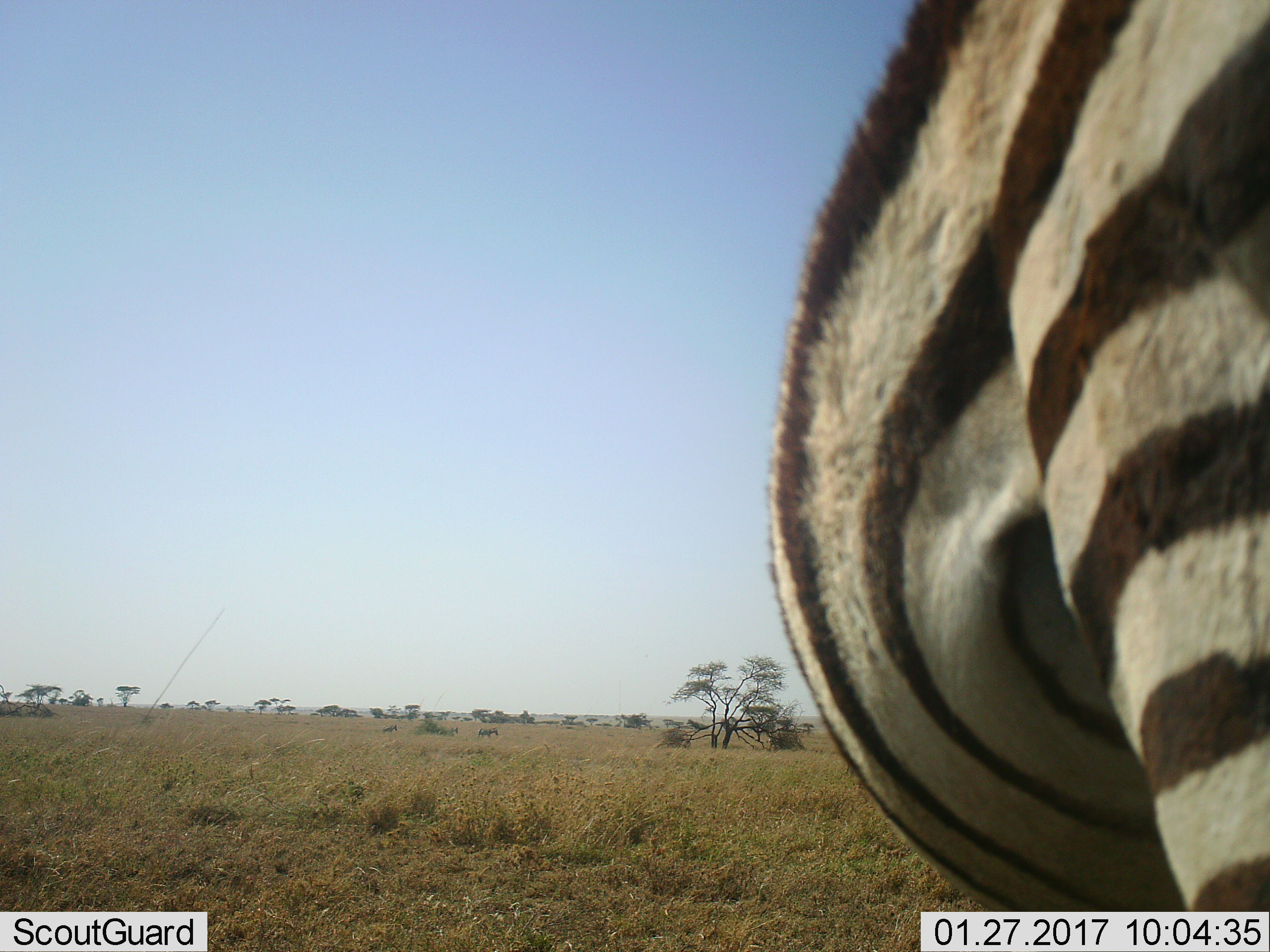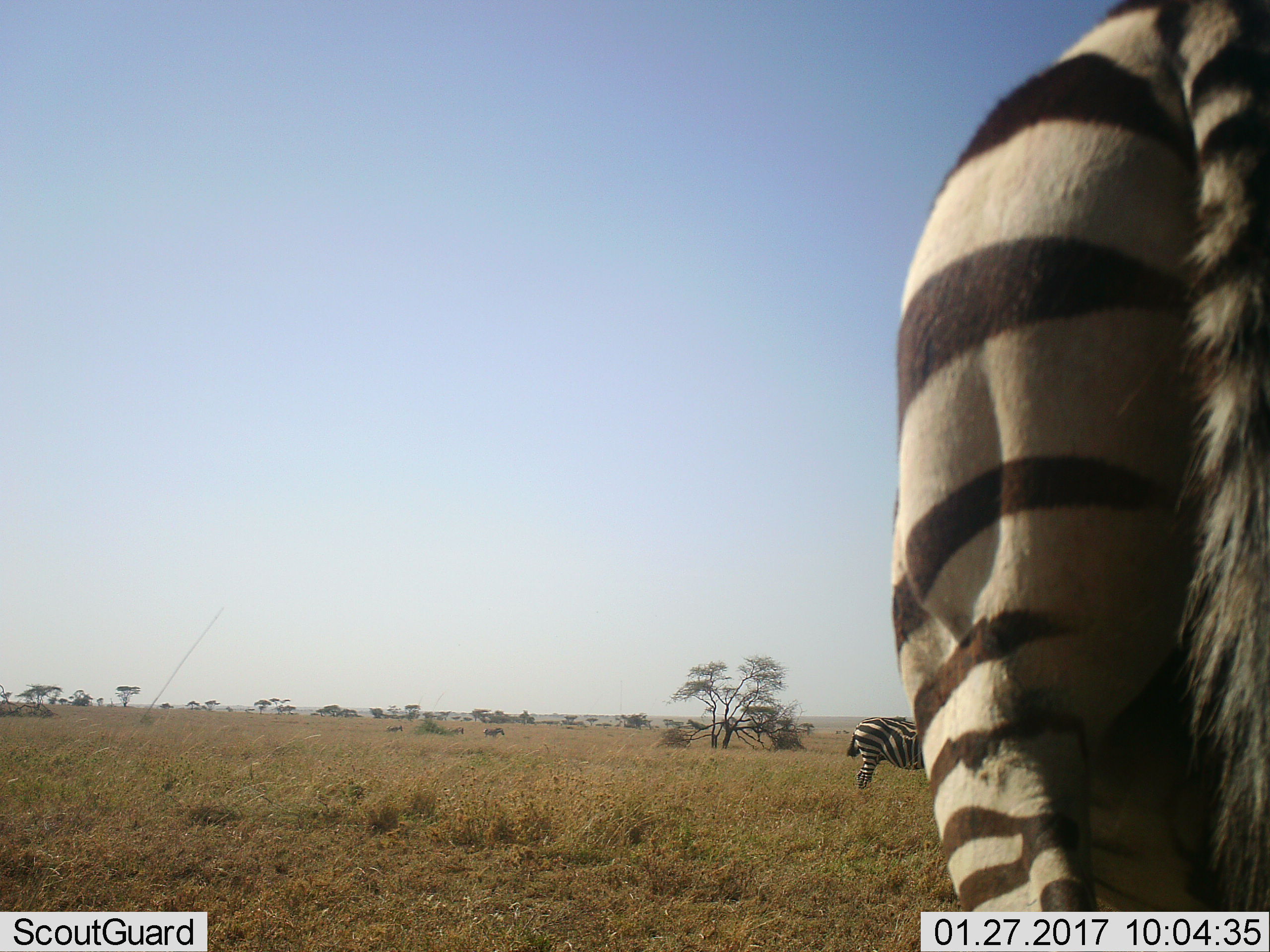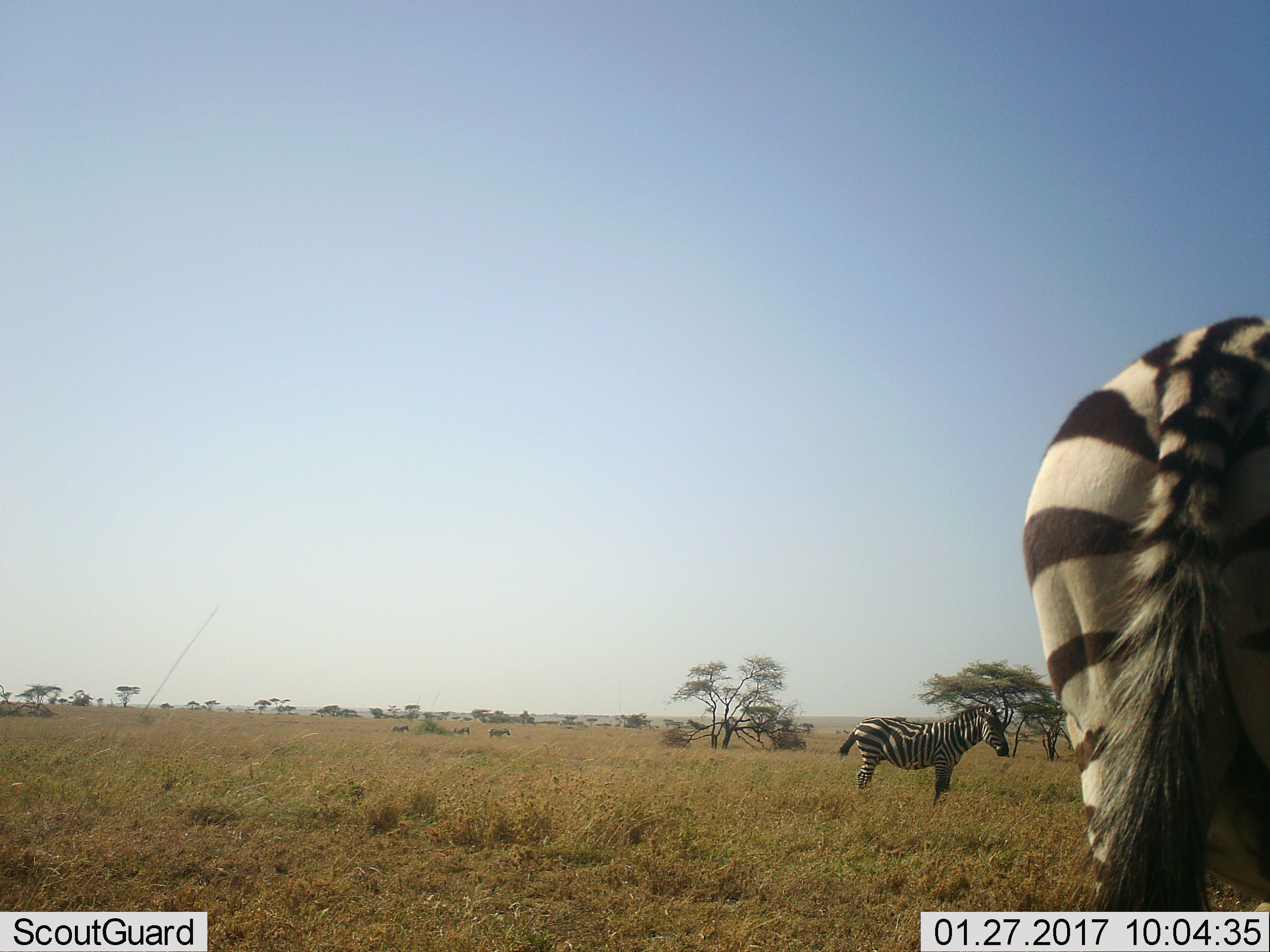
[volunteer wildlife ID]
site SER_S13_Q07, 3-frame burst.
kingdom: Animalia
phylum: Chordata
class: Mammalia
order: Perissodactyla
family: Equidae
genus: Equus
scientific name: Equus quagga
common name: plains zebra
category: zebraplains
Zebraplains (plains zebra) (Equus quagga), count 1. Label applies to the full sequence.